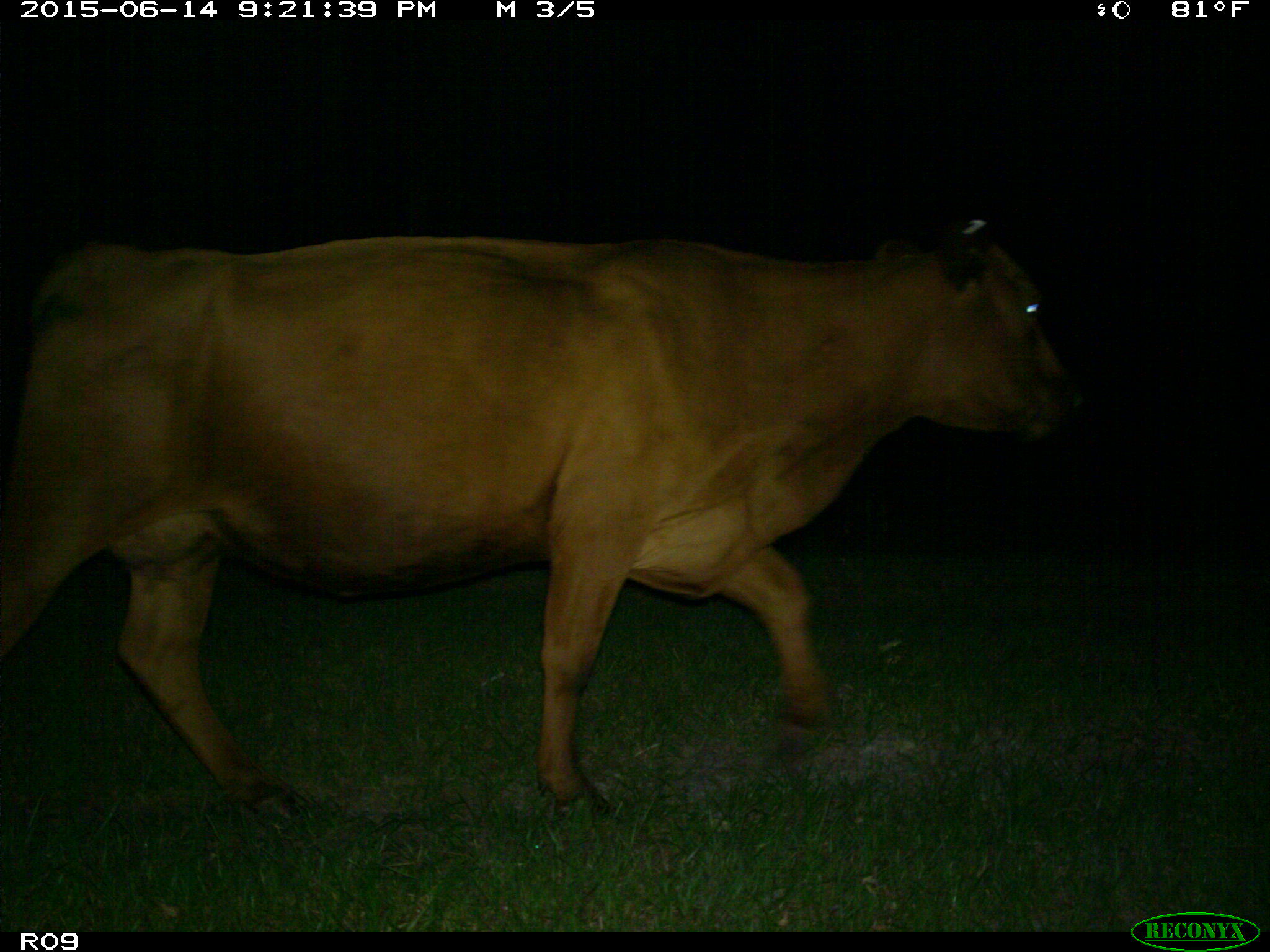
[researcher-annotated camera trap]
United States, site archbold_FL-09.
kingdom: Animalia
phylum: Chordata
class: Mammalia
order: Artiodactyla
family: Bovidae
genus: Bos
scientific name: Bos taurus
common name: domestic cow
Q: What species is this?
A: Bos taurus (domestic cow).